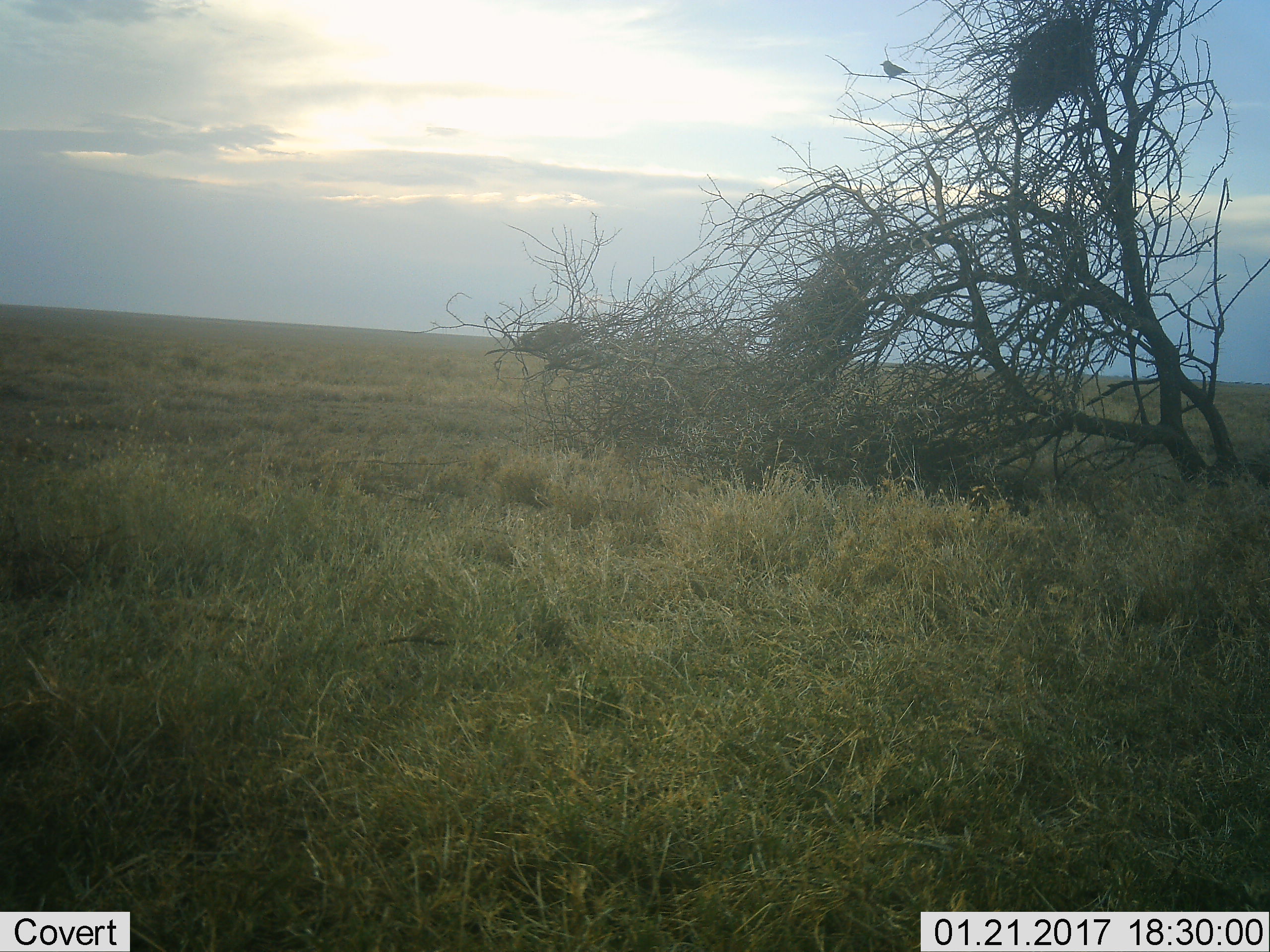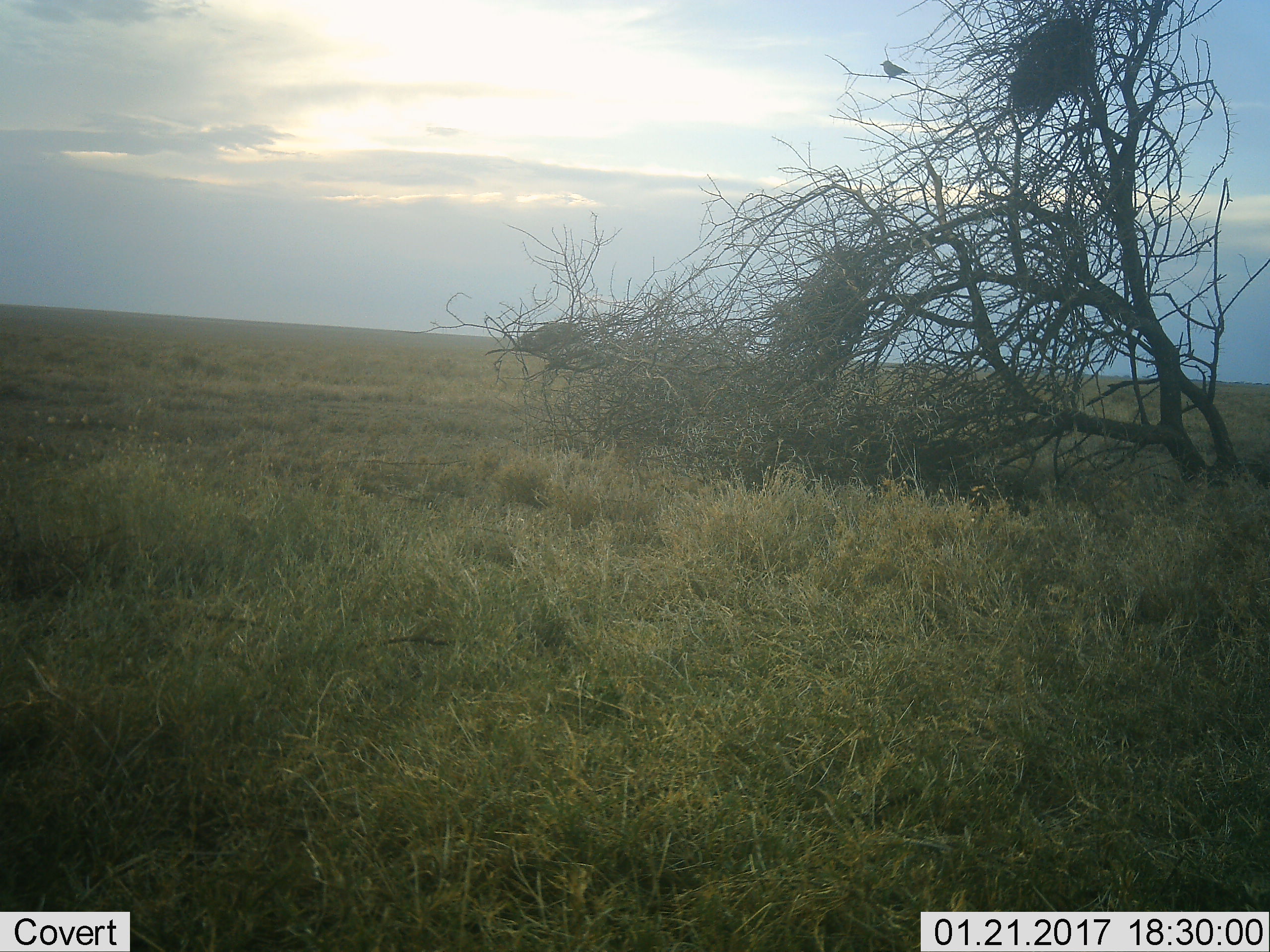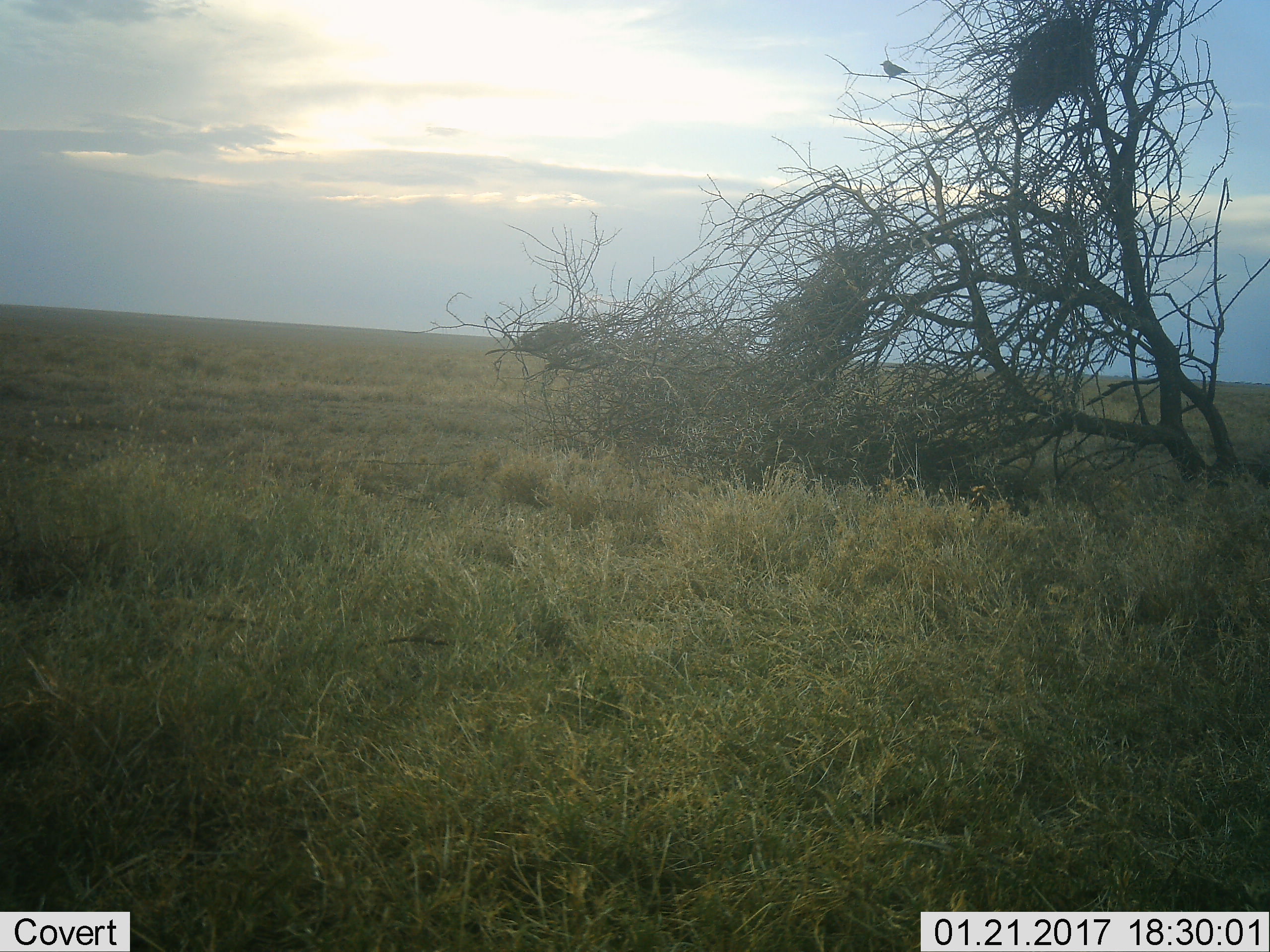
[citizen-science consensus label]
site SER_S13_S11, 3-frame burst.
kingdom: Animalia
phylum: Chordata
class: Aves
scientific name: Aves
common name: bird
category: birdother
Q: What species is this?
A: Birdother (bird) (Aves).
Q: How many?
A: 1.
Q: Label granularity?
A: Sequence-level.